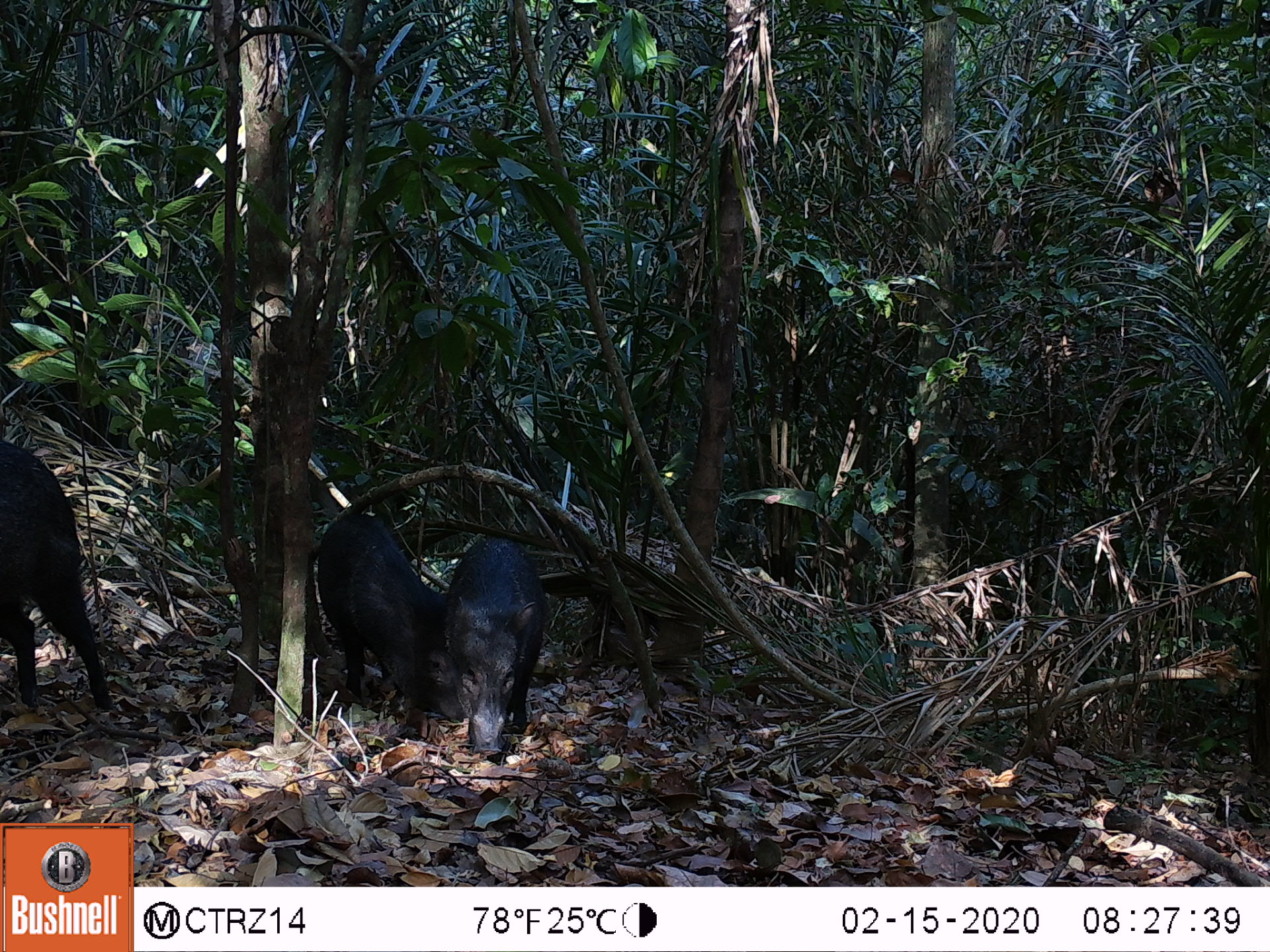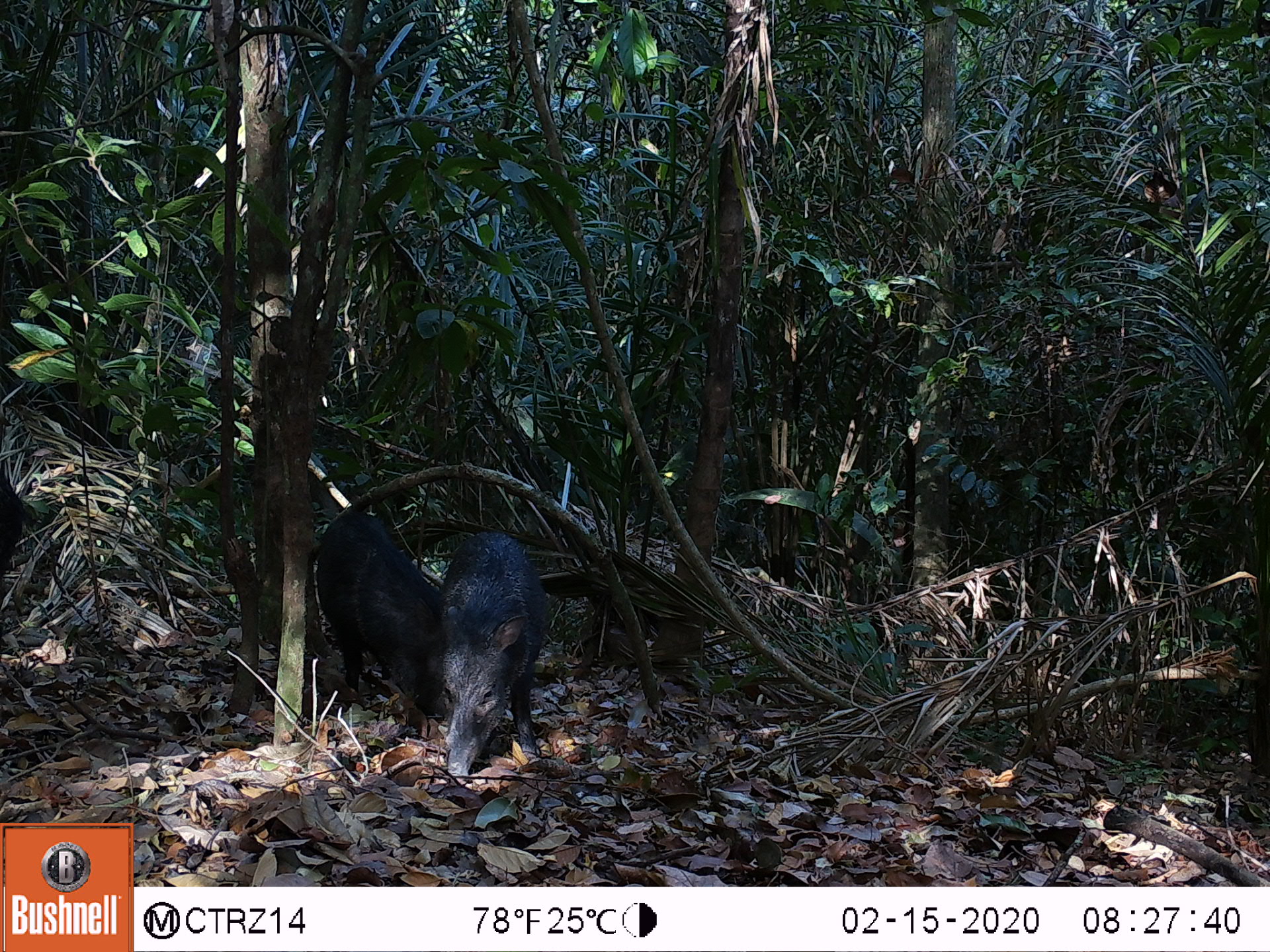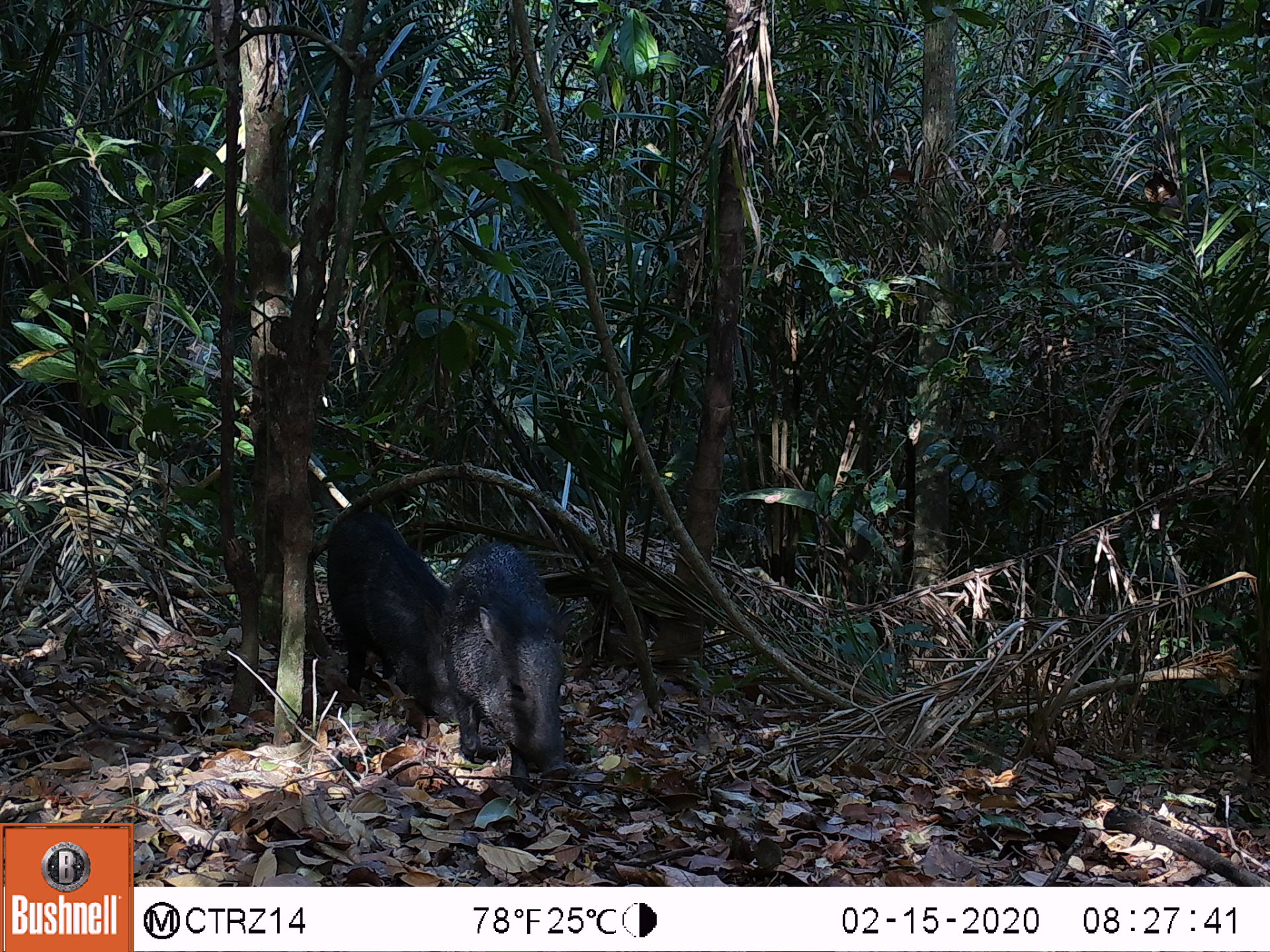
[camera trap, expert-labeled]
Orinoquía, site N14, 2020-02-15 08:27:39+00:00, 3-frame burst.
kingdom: Animalia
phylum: Chordata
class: Mammalia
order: Artiodactyla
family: Tayassuidae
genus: Pecari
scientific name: Pecari tajacu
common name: collared peccary